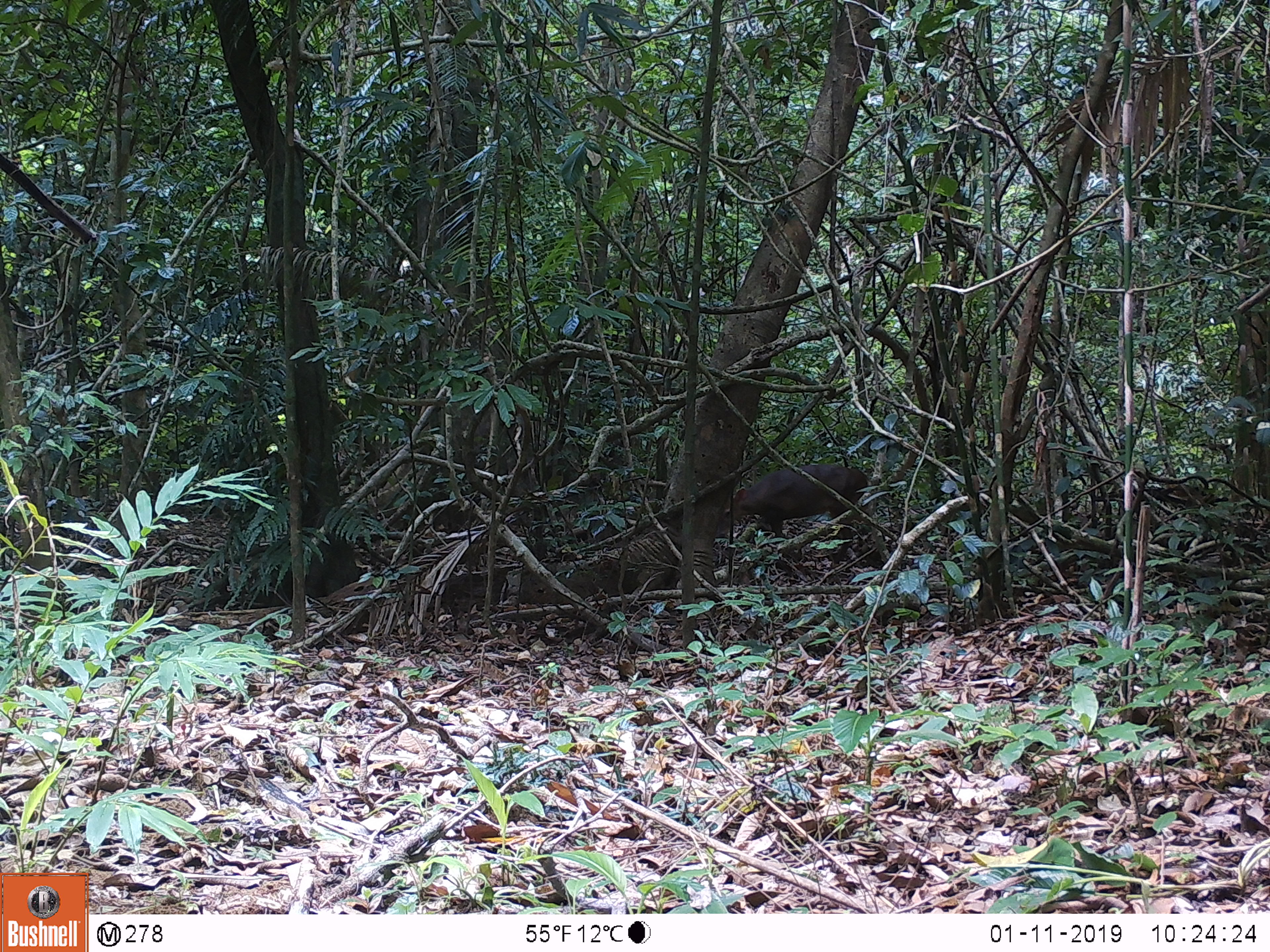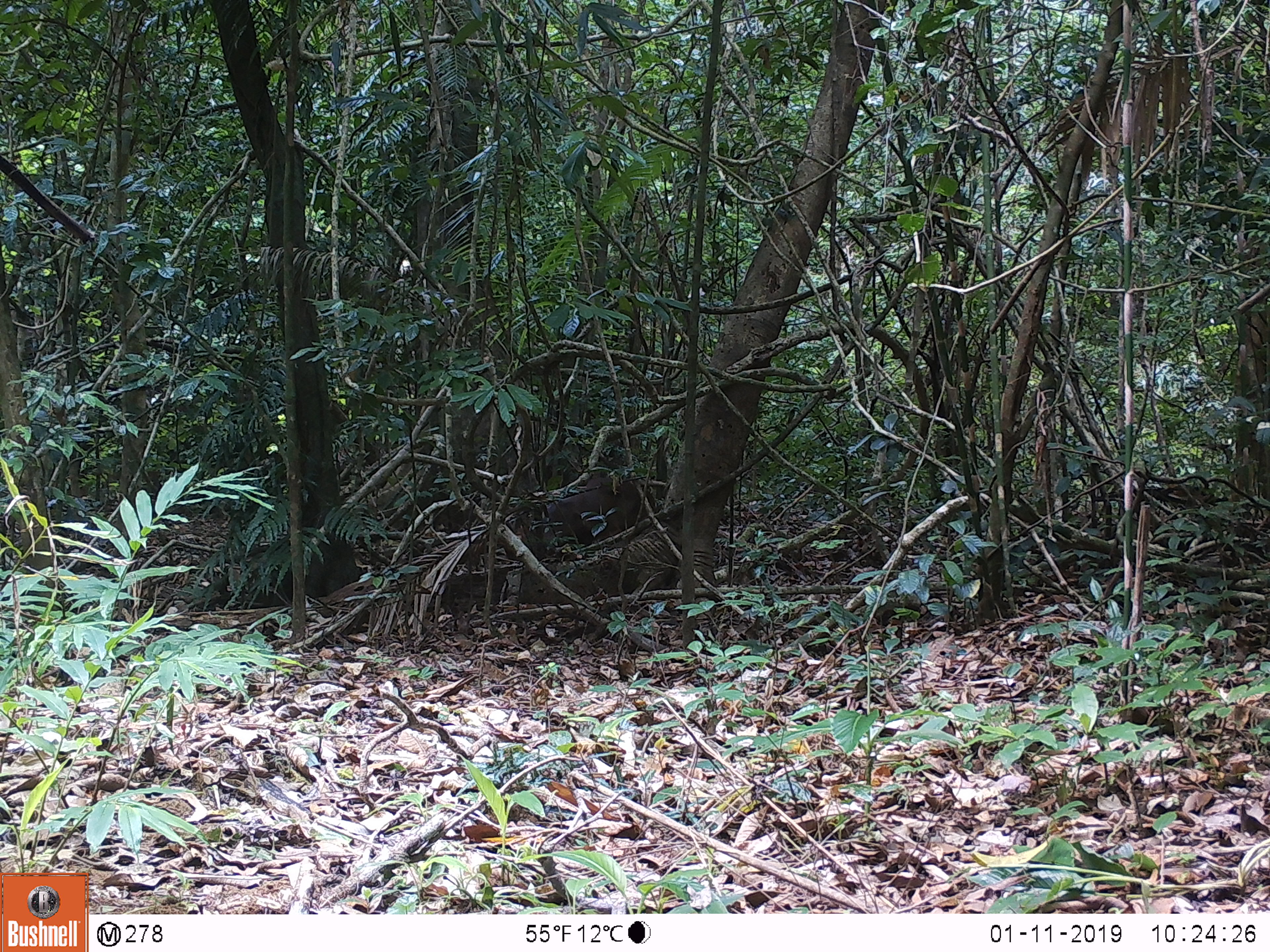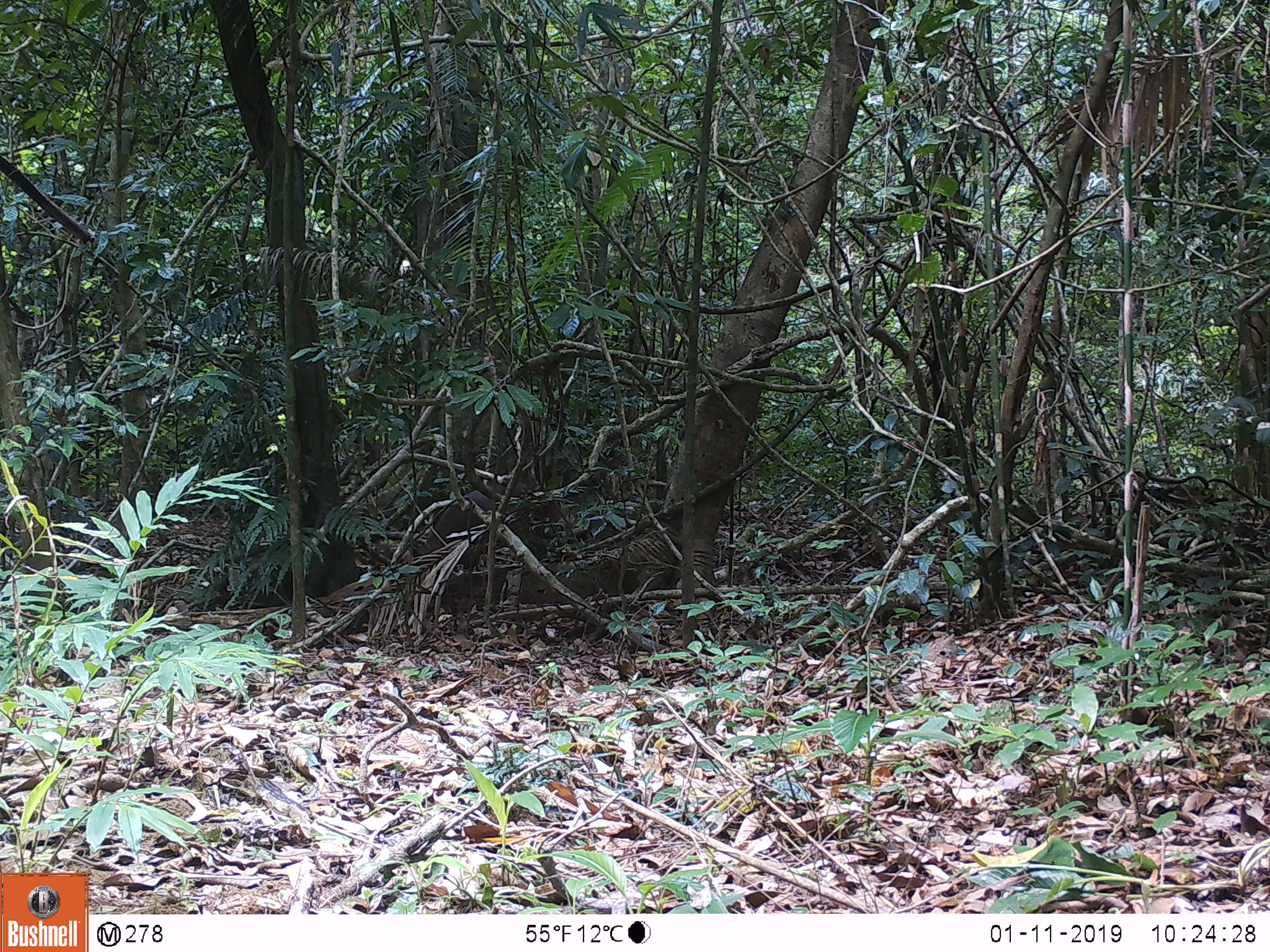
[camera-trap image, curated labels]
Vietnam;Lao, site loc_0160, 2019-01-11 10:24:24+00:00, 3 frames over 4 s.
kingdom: Animalia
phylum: Chordata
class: Mammalia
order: Artiodactyla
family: Cervidae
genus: Muntiacus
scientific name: Muntiacus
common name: muntjacs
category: unidentified muntjac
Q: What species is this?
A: Unidentified muntjac (muntjacs) (Muntiacus).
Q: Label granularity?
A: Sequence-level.